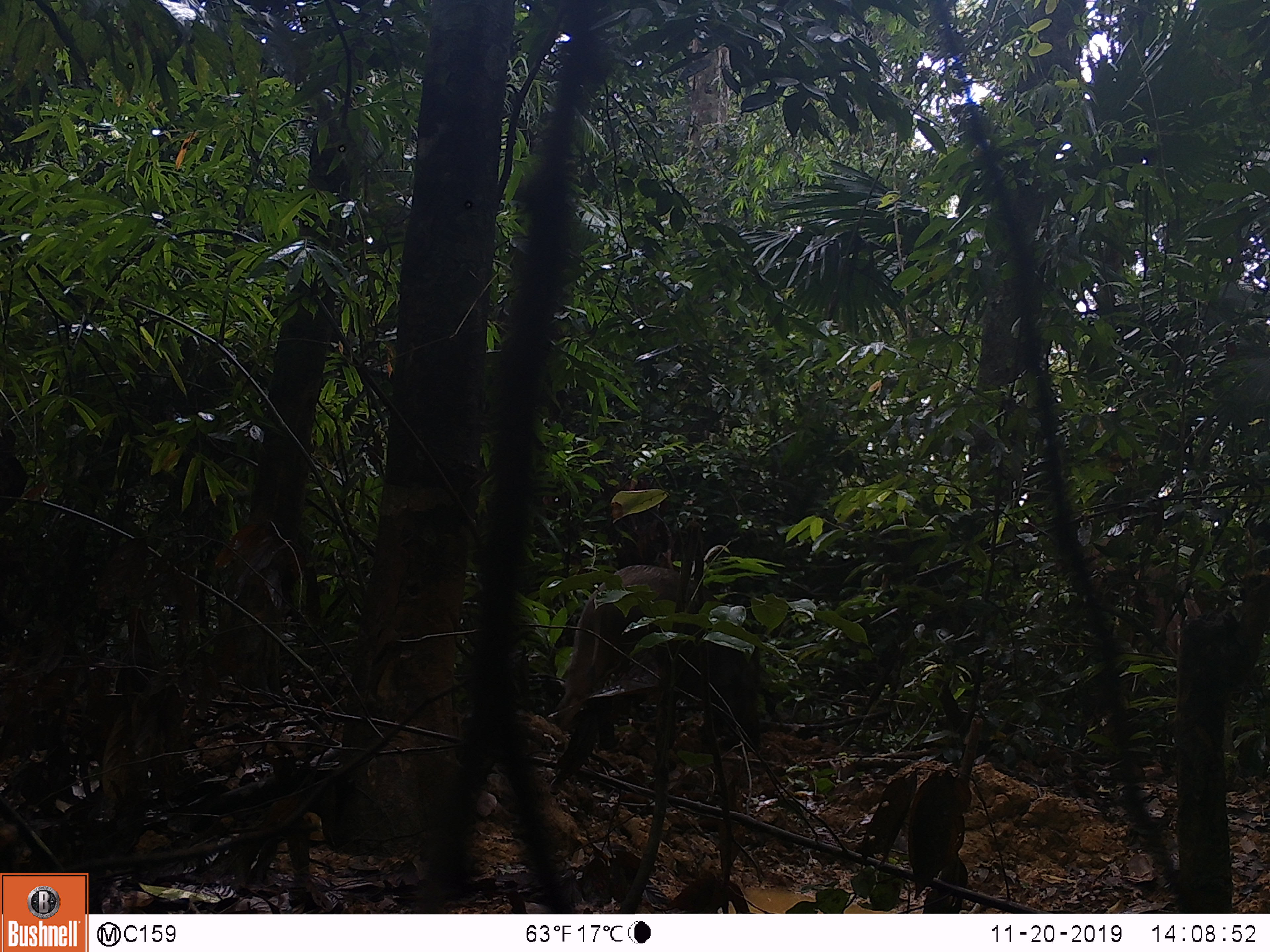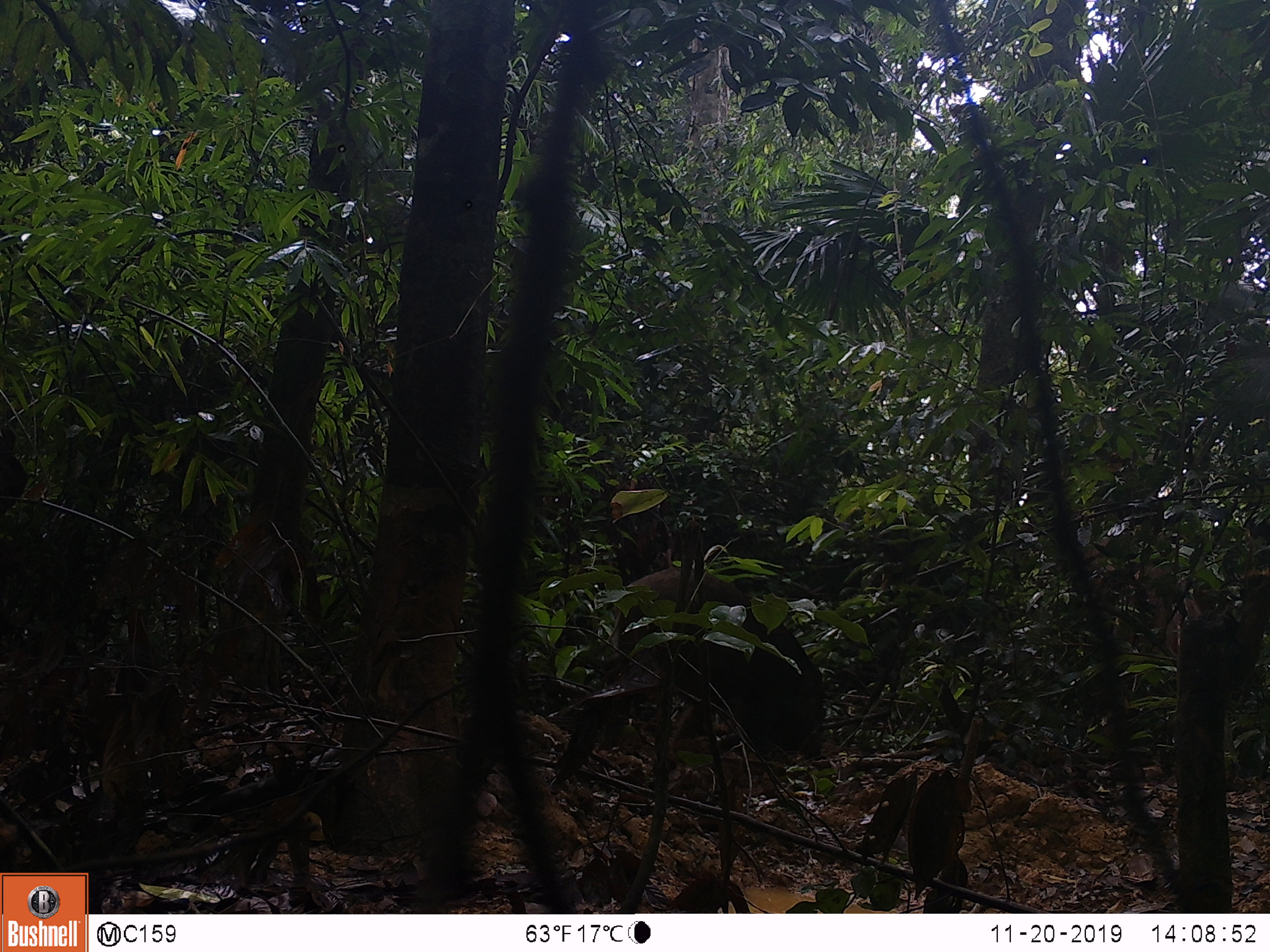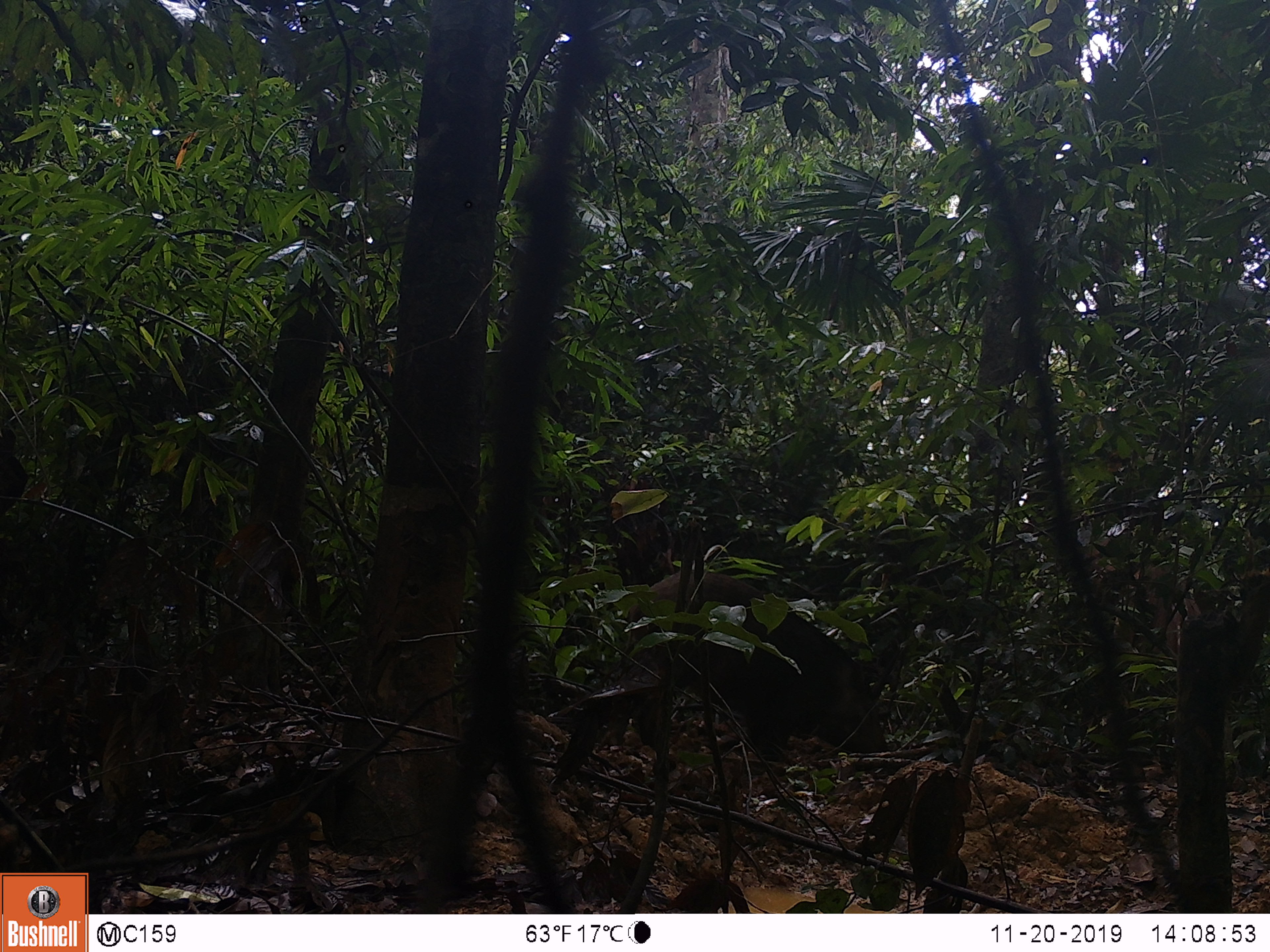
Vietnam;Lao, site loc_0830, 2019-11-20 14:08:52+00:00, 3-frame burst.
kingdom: Animalia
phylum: Chordata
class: Mammalia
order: Artiodactyla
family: Suidae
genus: Sus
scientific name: Sus scrofa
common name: eurasian wild pig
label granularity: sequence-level